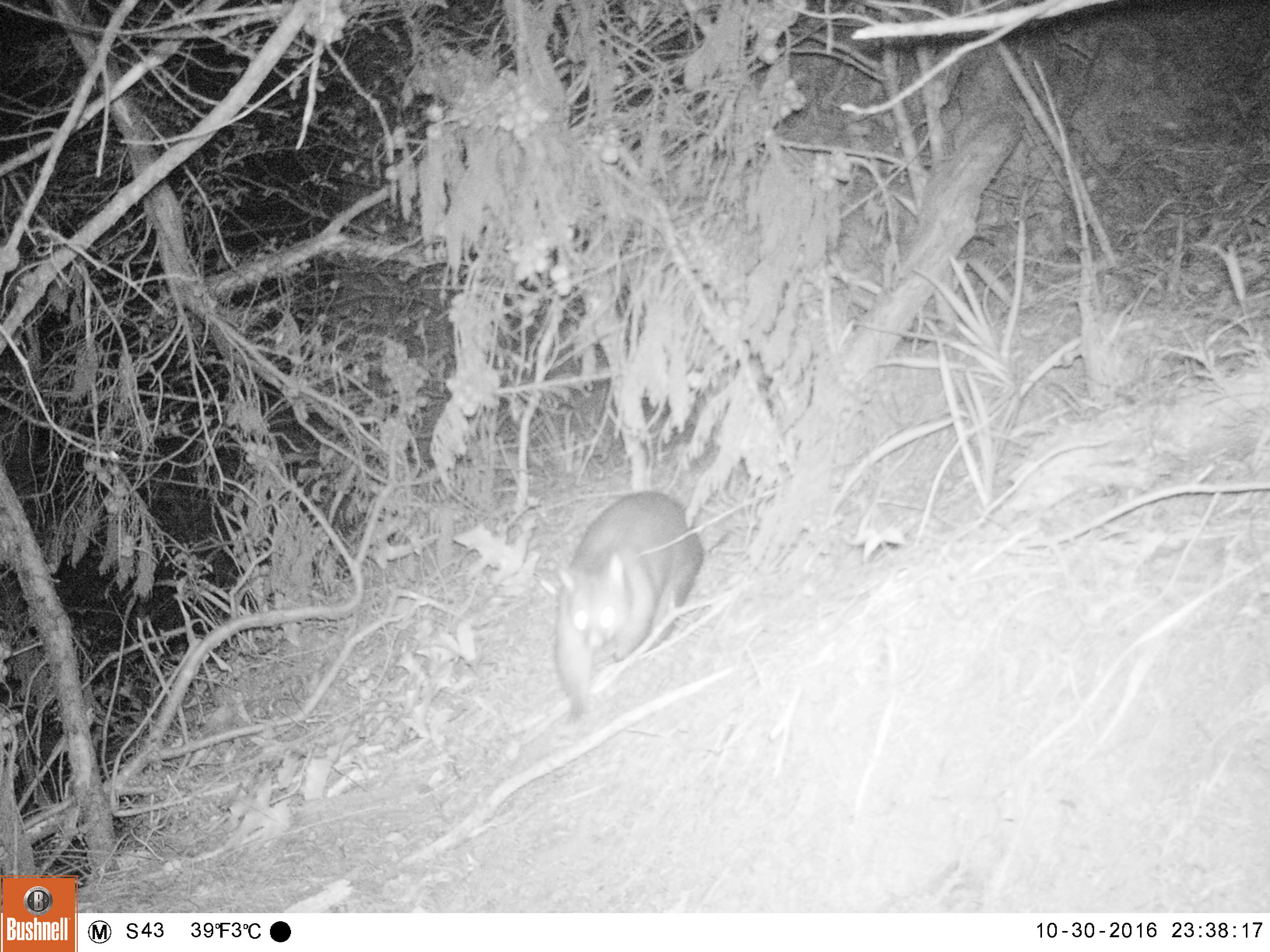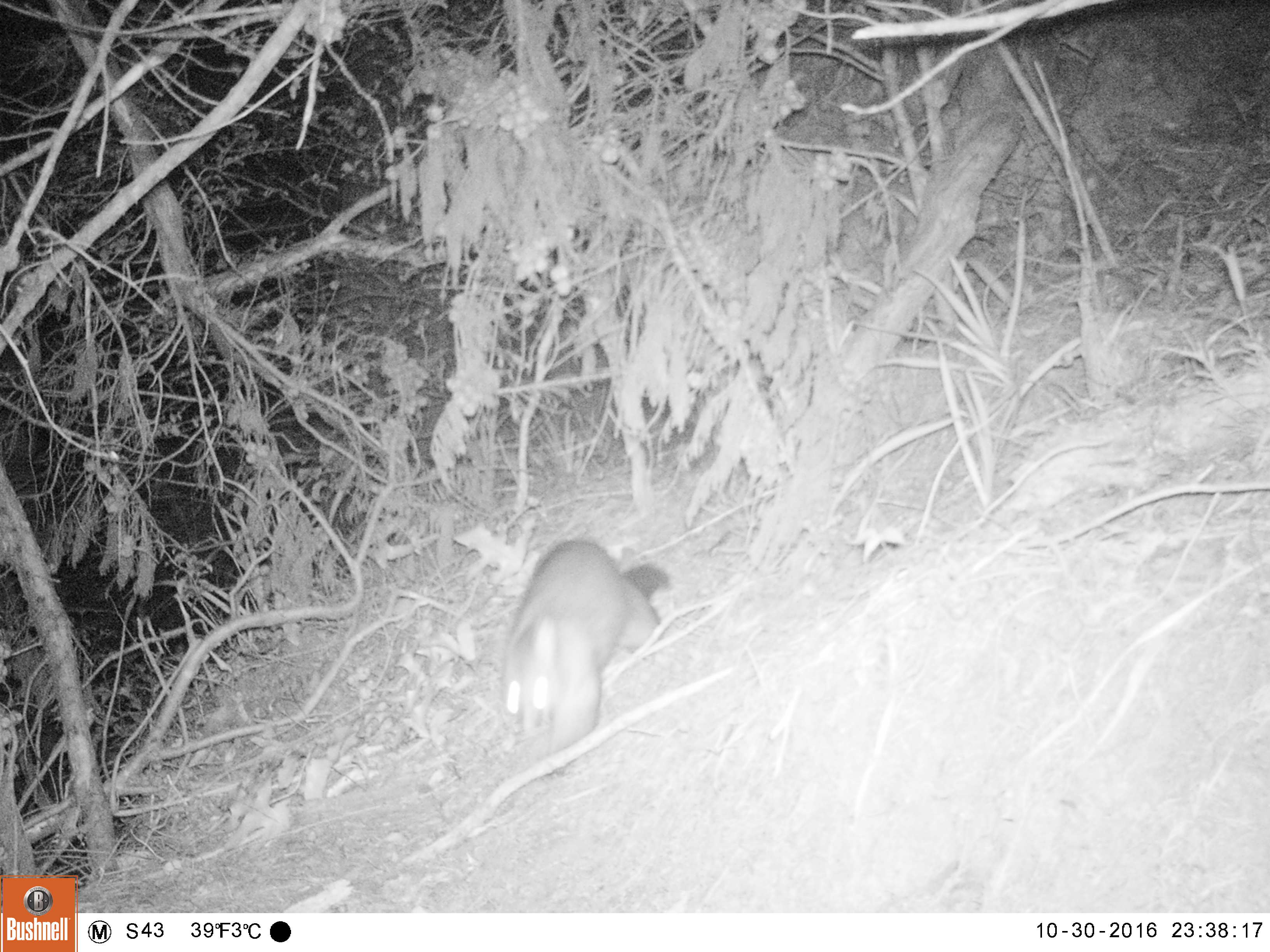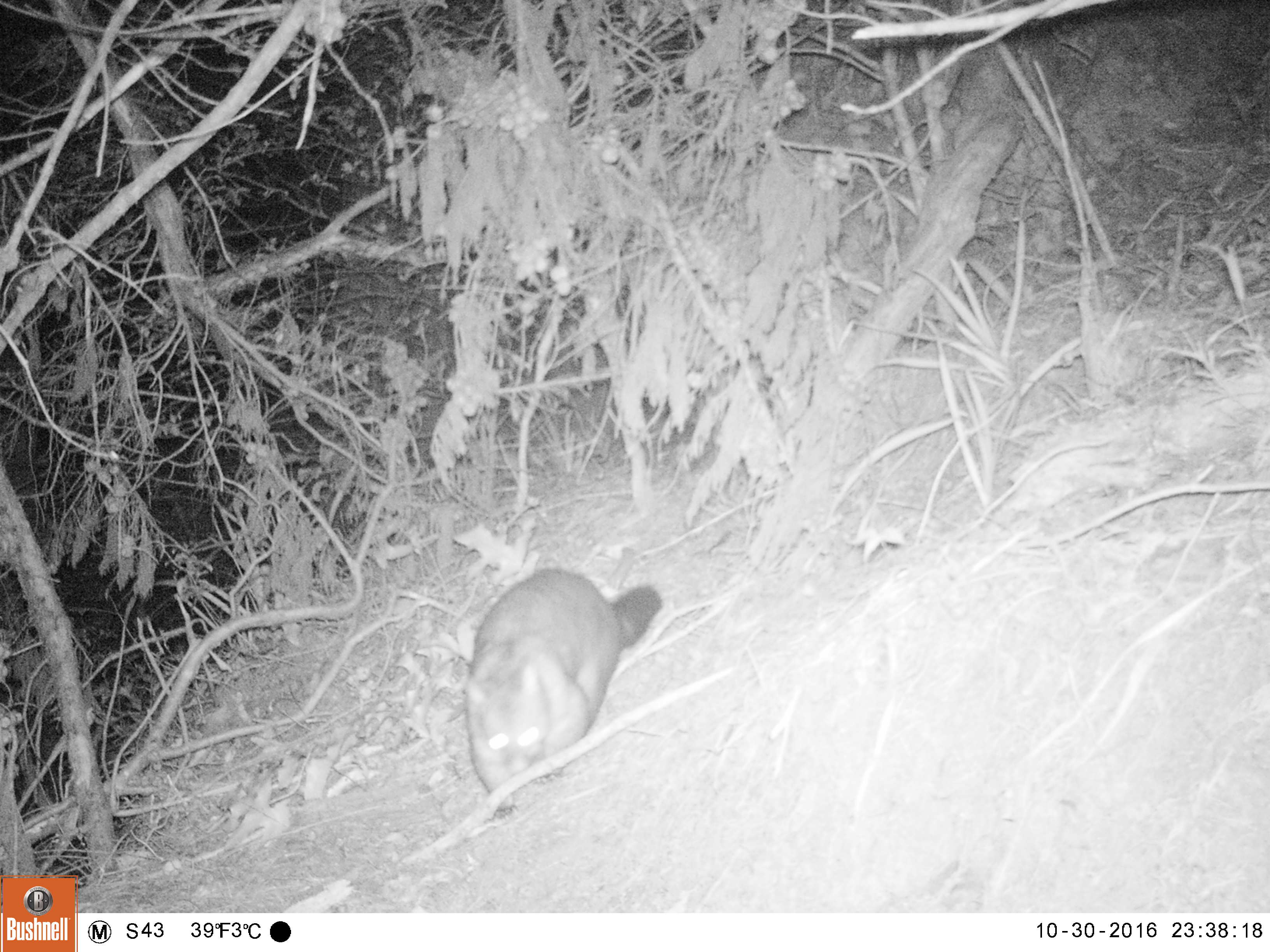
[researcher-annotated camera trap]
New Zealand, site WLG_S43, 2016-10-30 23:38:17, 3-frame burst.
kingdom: Animalia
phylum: Chordata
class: Mammalia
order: Diprotodontia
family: Phalangeridae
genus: Trichosurus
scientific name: Trichosurus vulpecula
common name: common brushtail possum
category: possum